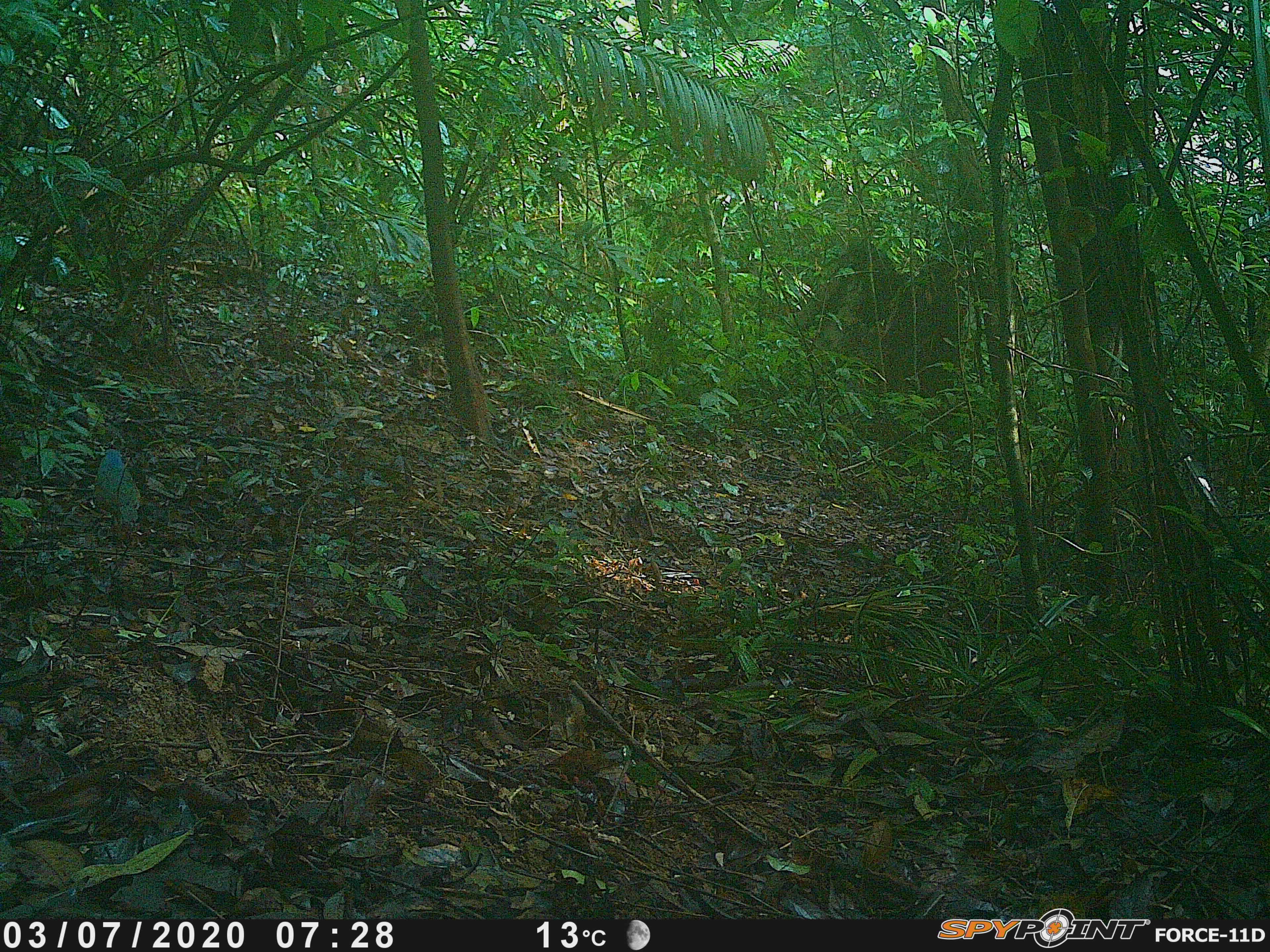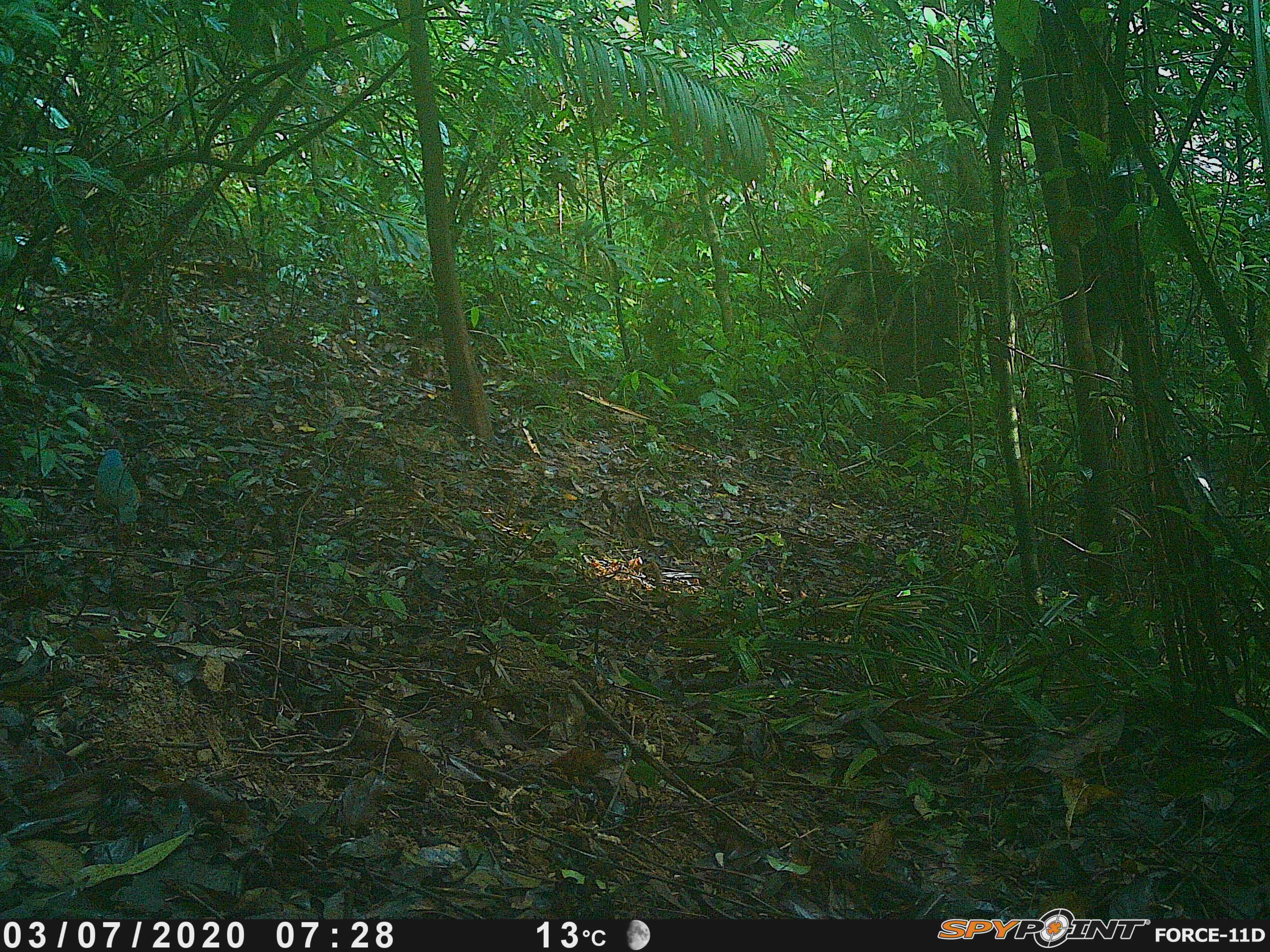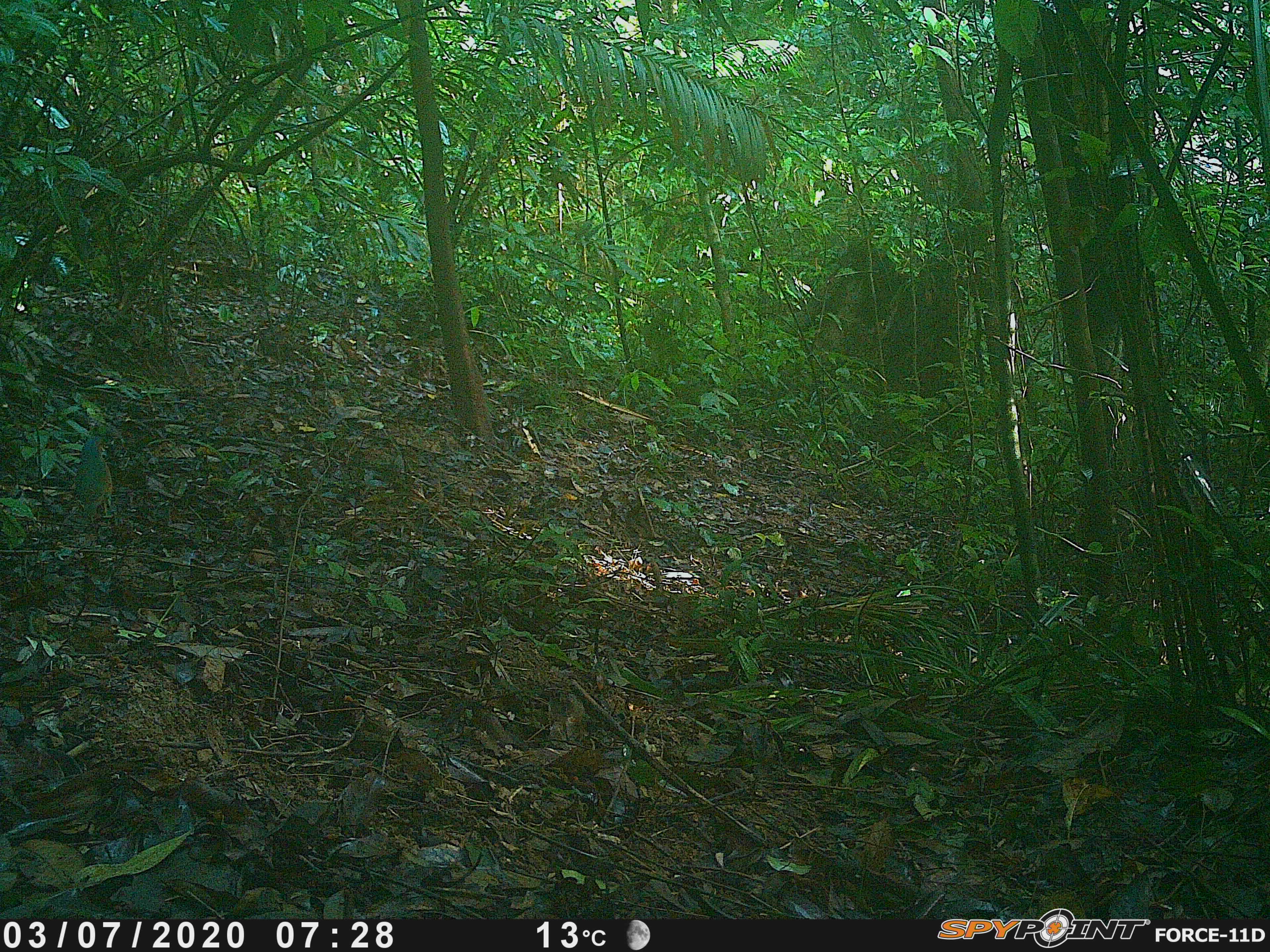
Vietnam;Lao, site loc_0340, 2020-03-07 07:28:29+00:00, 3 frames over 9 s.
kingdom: Animalia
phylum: Chordata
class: Aves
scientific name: Aves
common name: bird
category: unidentified bird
Unidentified bird (bird) (Aves). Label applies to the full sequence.